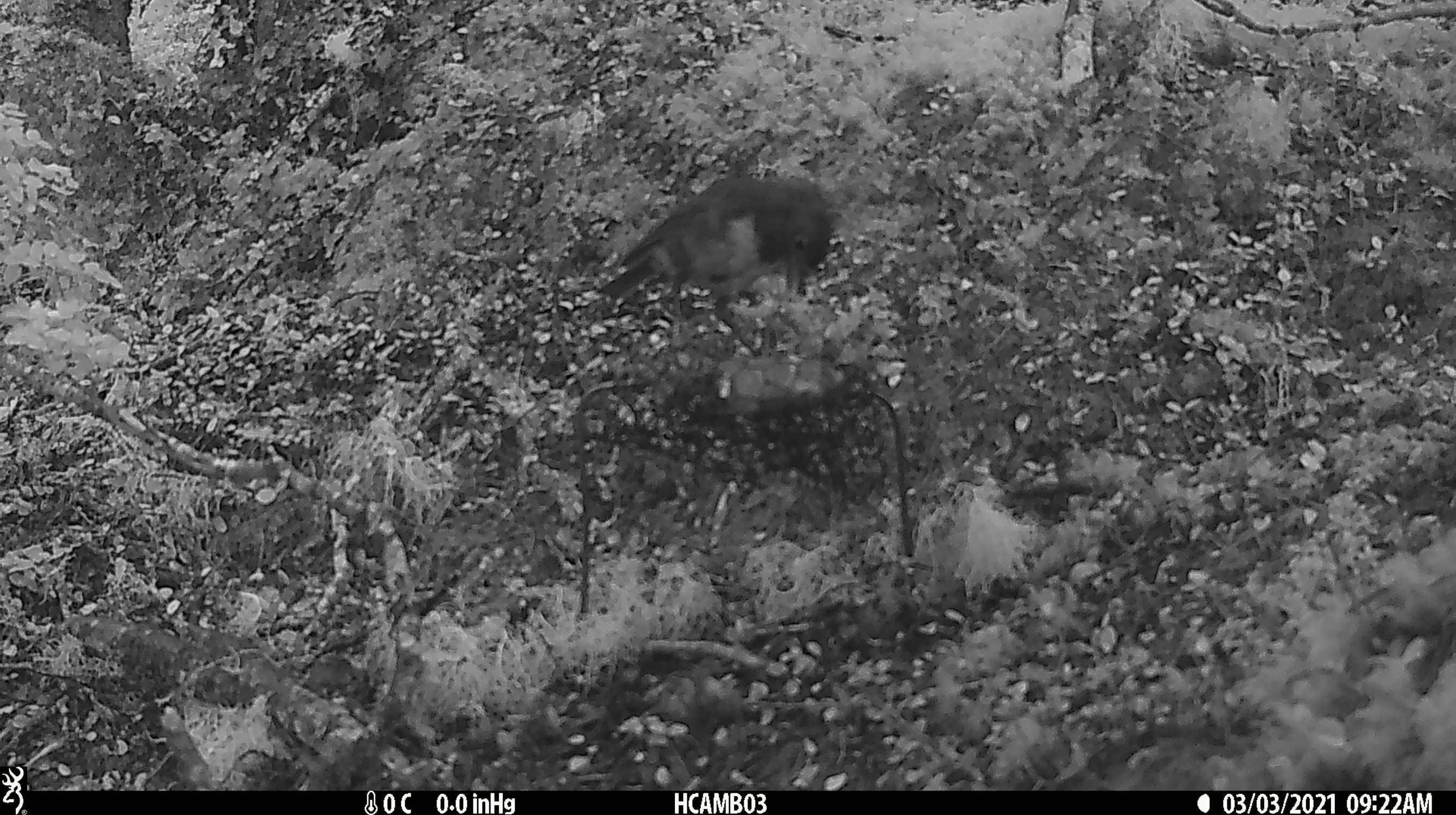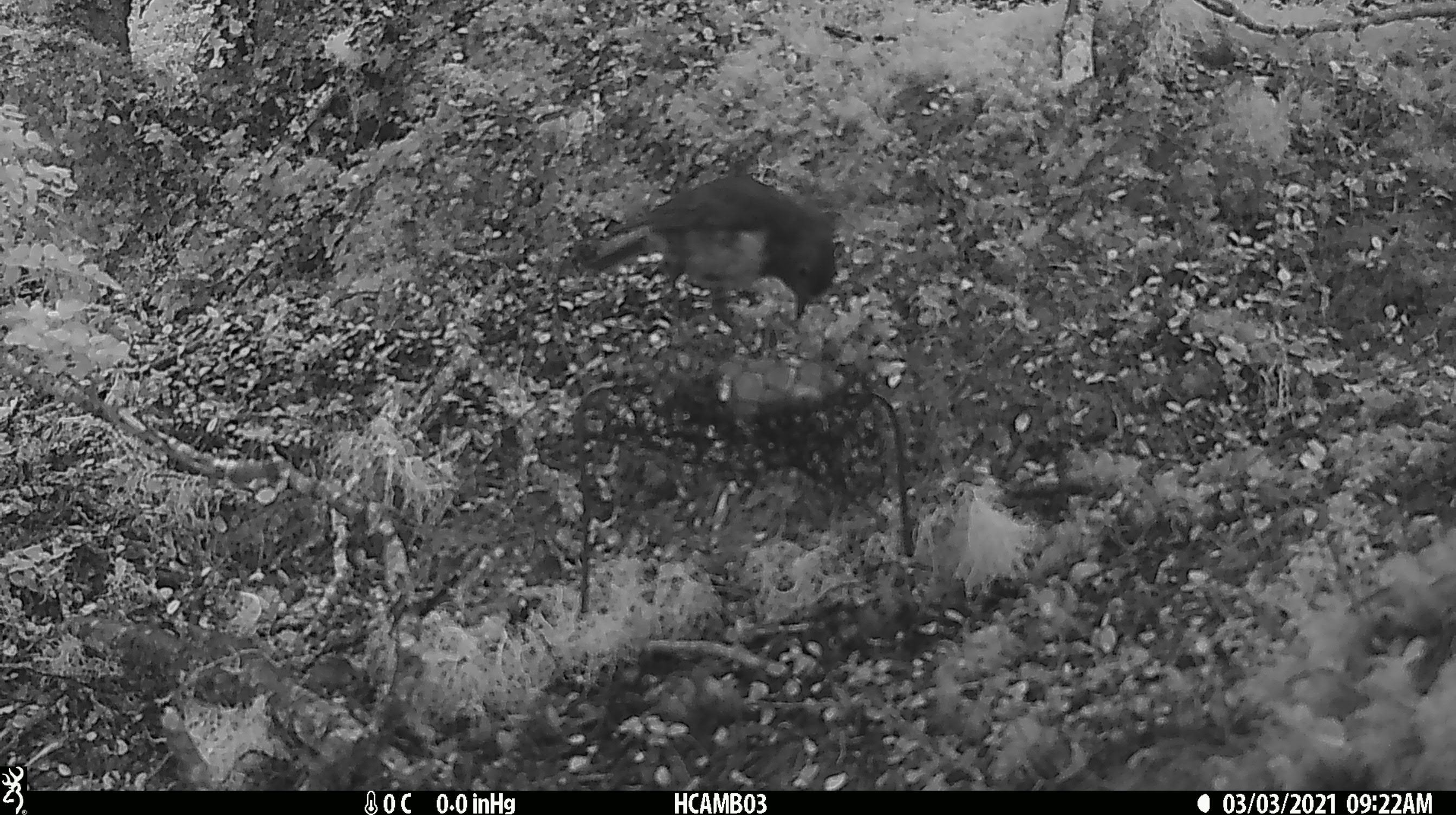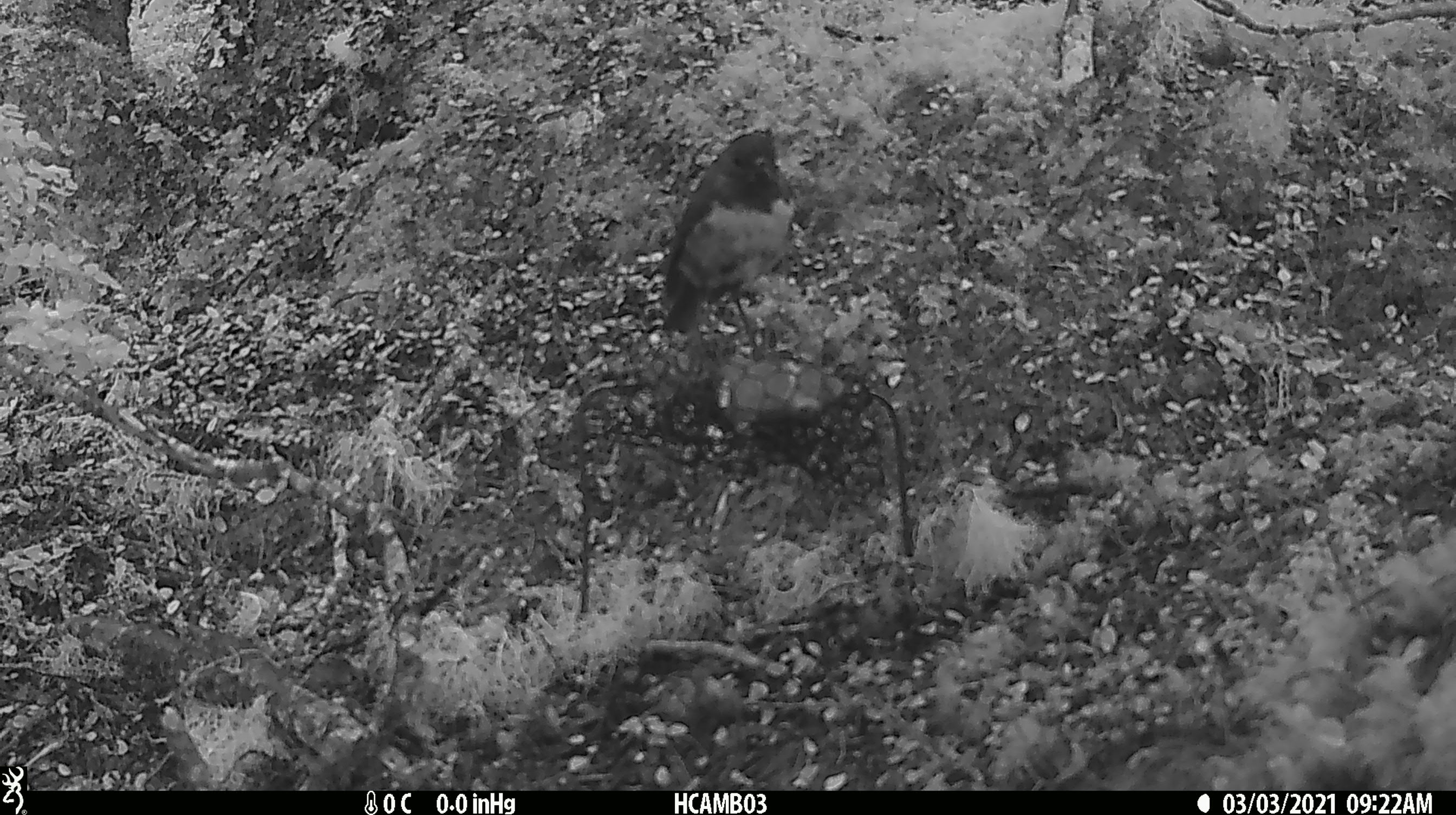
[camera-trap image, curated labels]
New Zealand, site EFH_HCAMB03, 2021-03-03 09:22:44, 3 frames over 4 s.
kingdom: Animalia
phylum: Chordata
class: Aves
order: Passeriformes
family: Petroicidae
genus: Petroica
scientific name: Petroica australis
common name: new zealand robin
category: robin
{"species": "robin (new zealand robin) (Petroica australis)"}